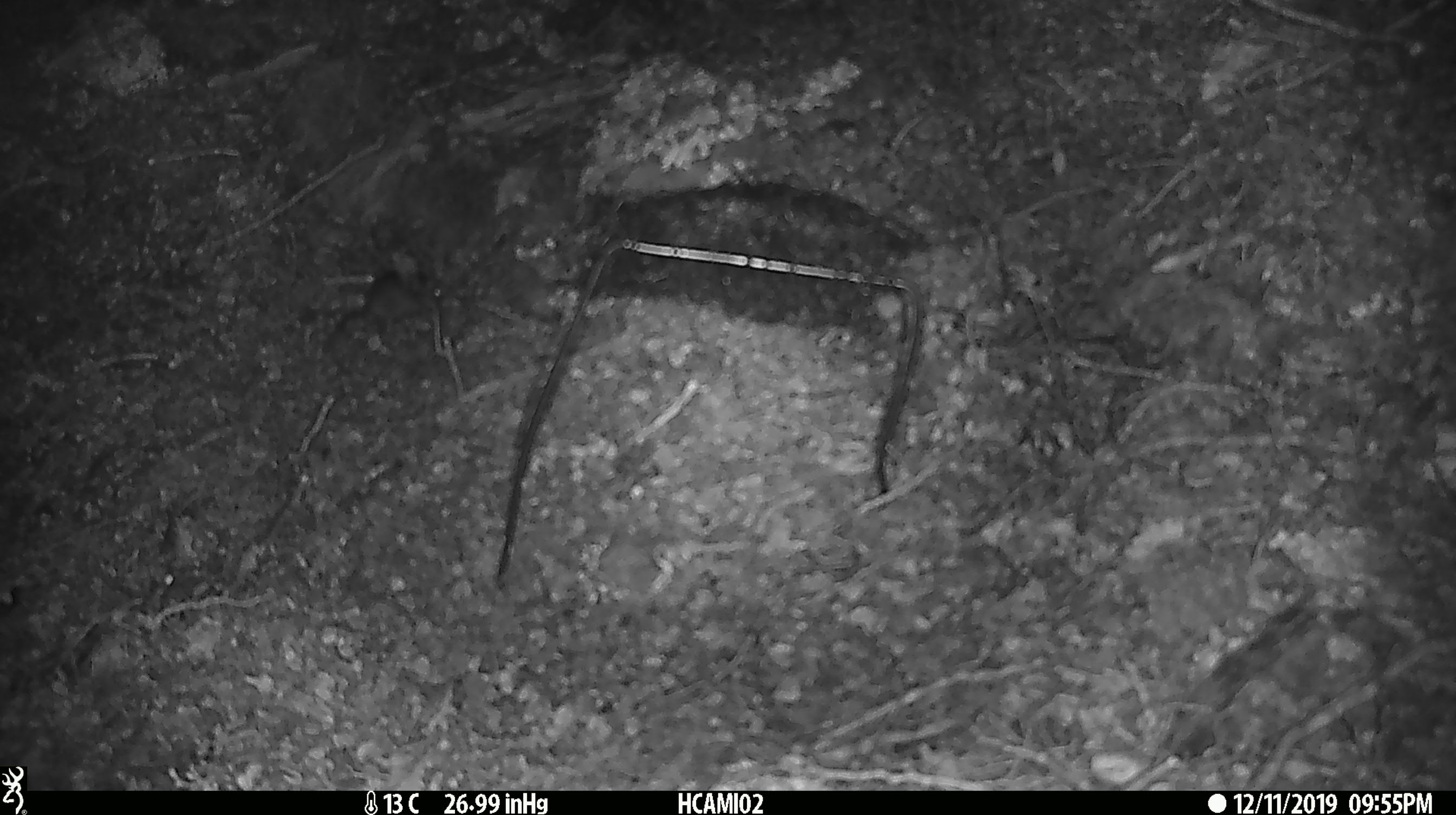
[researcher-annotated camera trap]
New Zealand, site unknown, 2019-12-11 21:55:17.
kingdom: Animalia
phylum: Chordata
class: Mammalia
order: Rodentia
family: Muridae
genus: Mus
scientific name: Mus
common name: mouse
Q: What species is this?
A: Mouse (Mus).